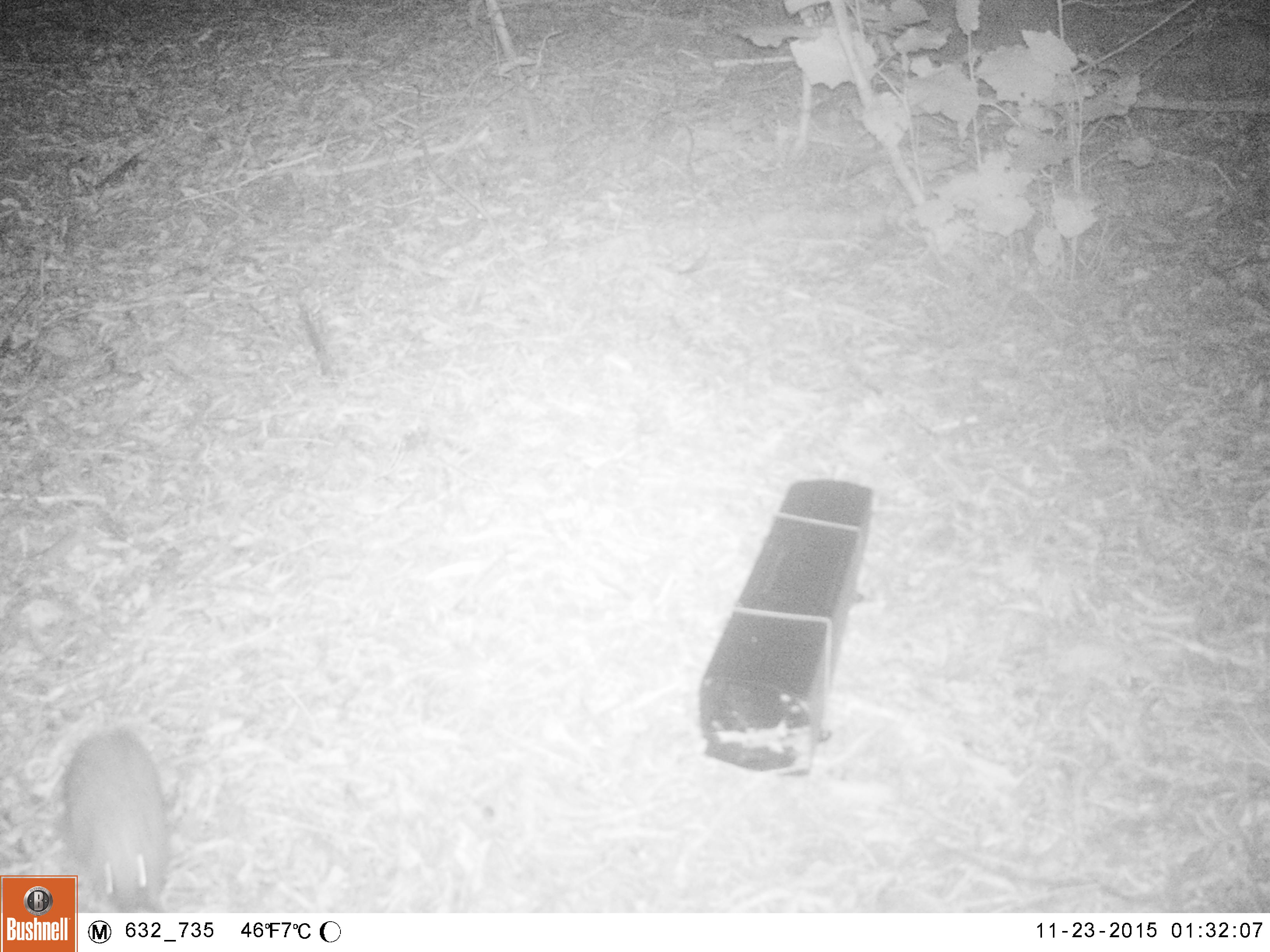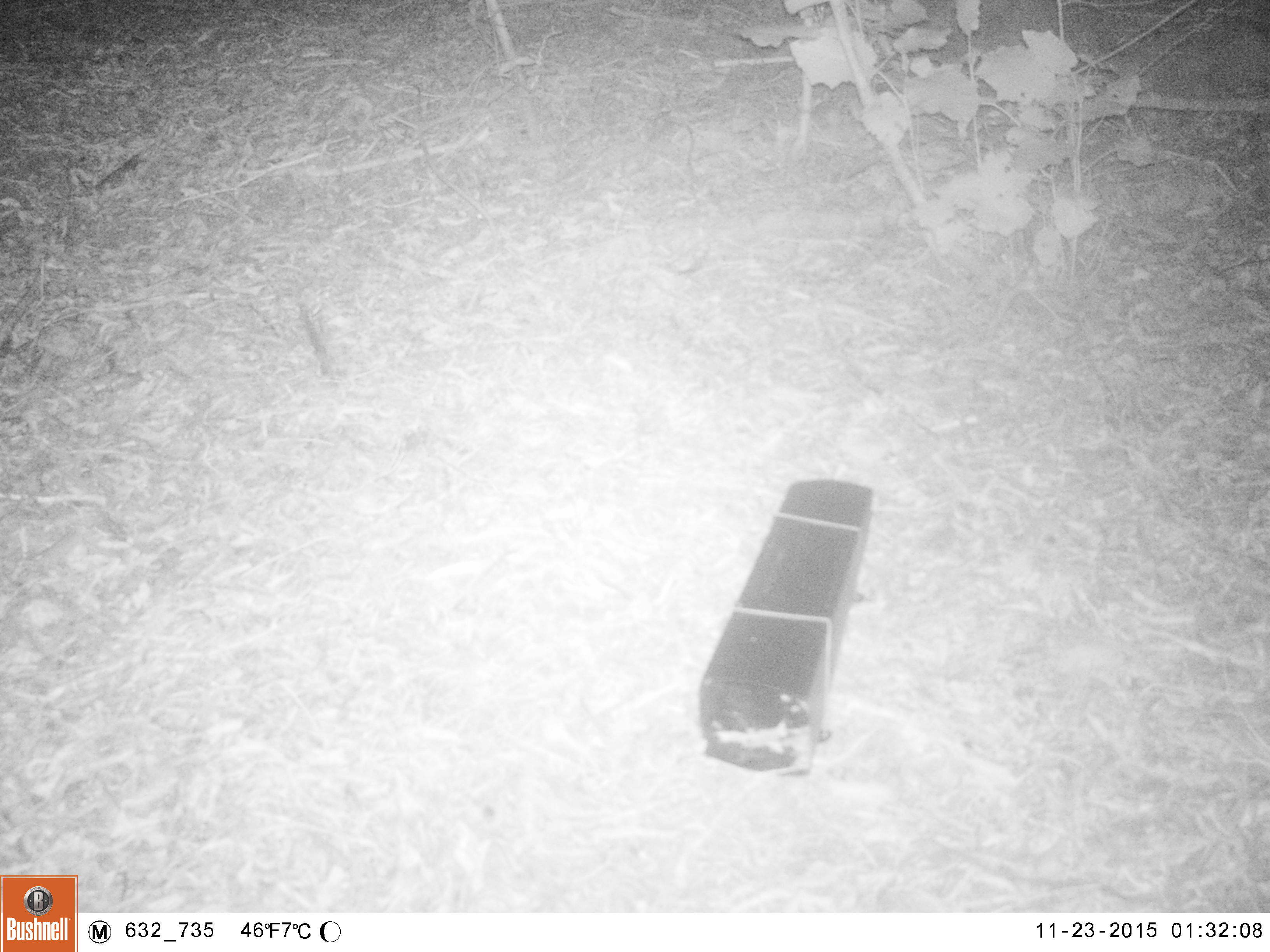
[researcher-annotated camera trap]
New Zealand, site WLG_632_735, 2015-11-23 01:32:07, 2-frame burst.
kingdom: Animalia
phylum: Chordata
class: Mammalia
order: Eulipotyphla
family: Erinaceidae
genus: Erinaceus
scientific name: Erinaceus europaeus europaeus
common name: european hedgehog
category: hedgehog